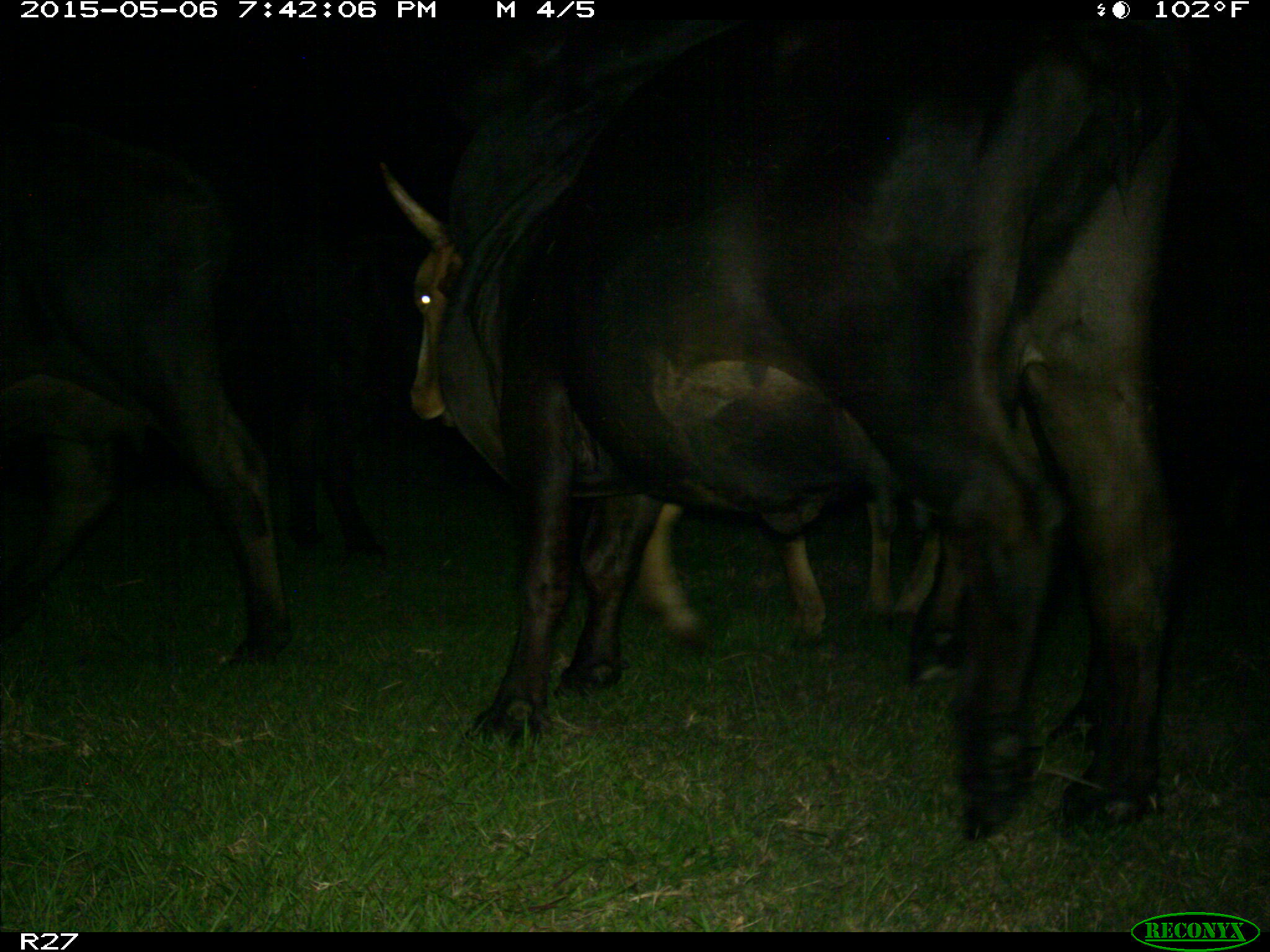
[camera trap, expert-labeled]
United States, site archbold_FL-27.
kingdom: Animalia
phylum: Chordata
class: Mammalia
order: Artiodactyla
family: Bovidae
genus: Bos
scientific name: Bos taurus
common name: domestic cow